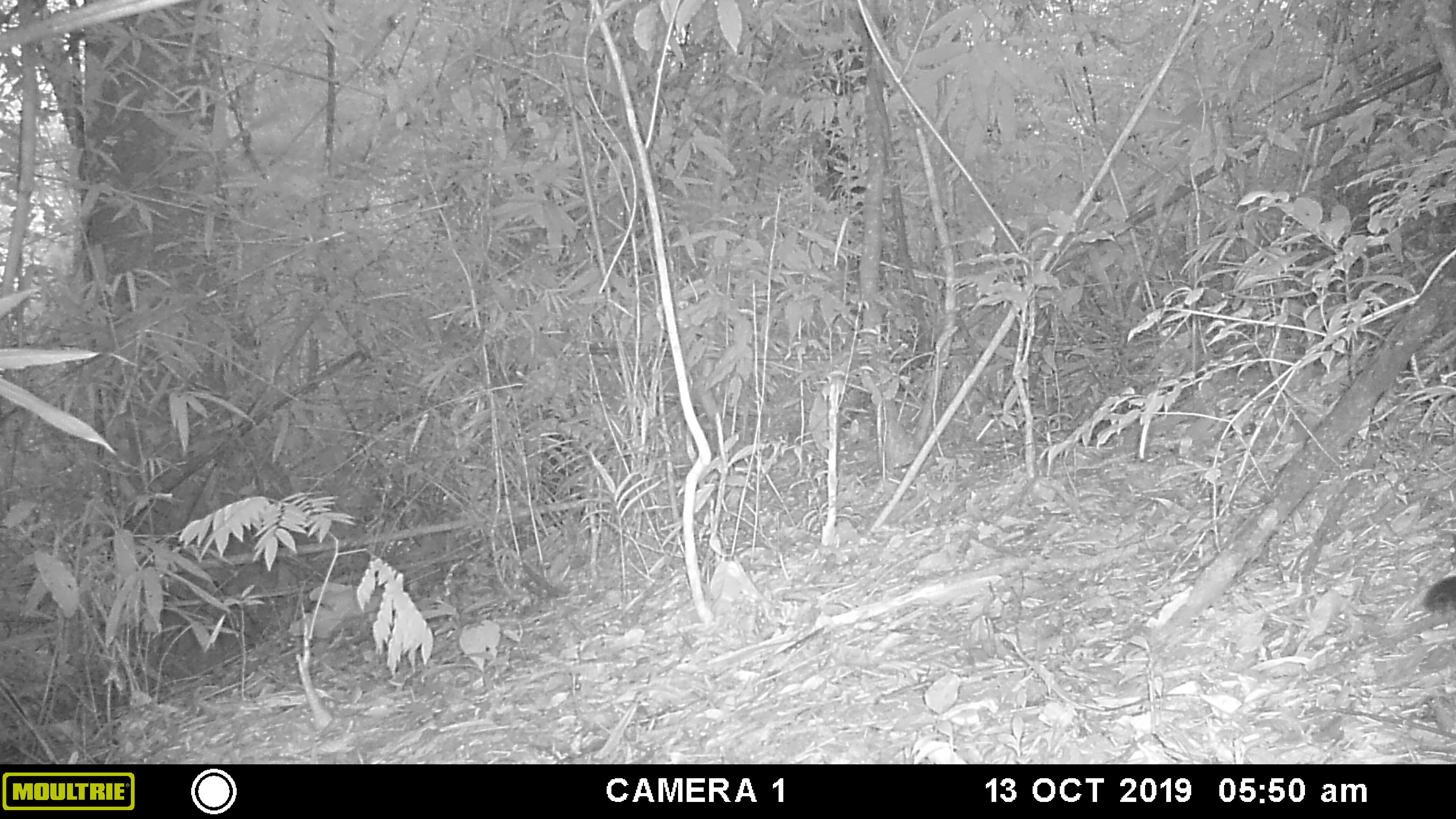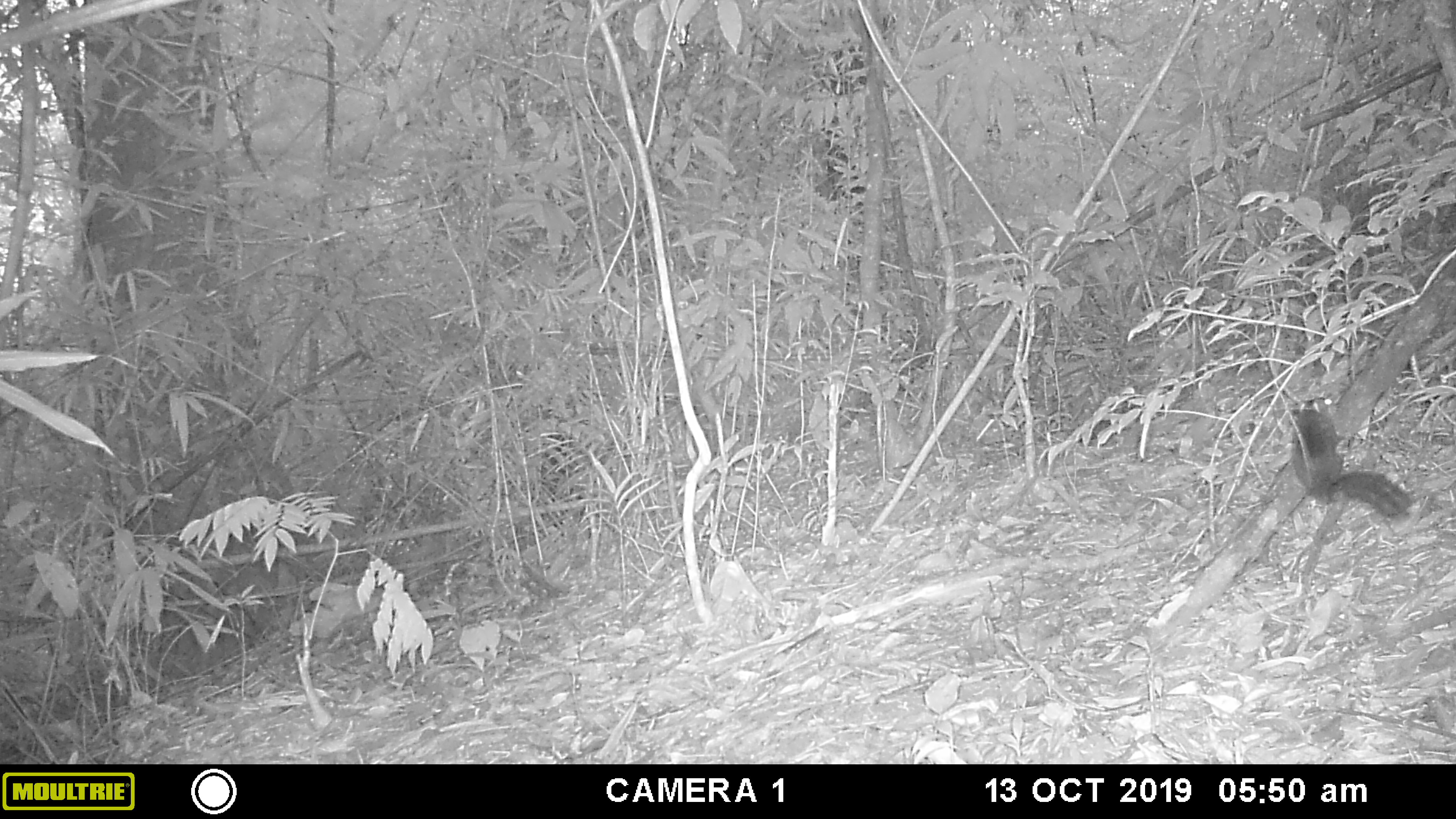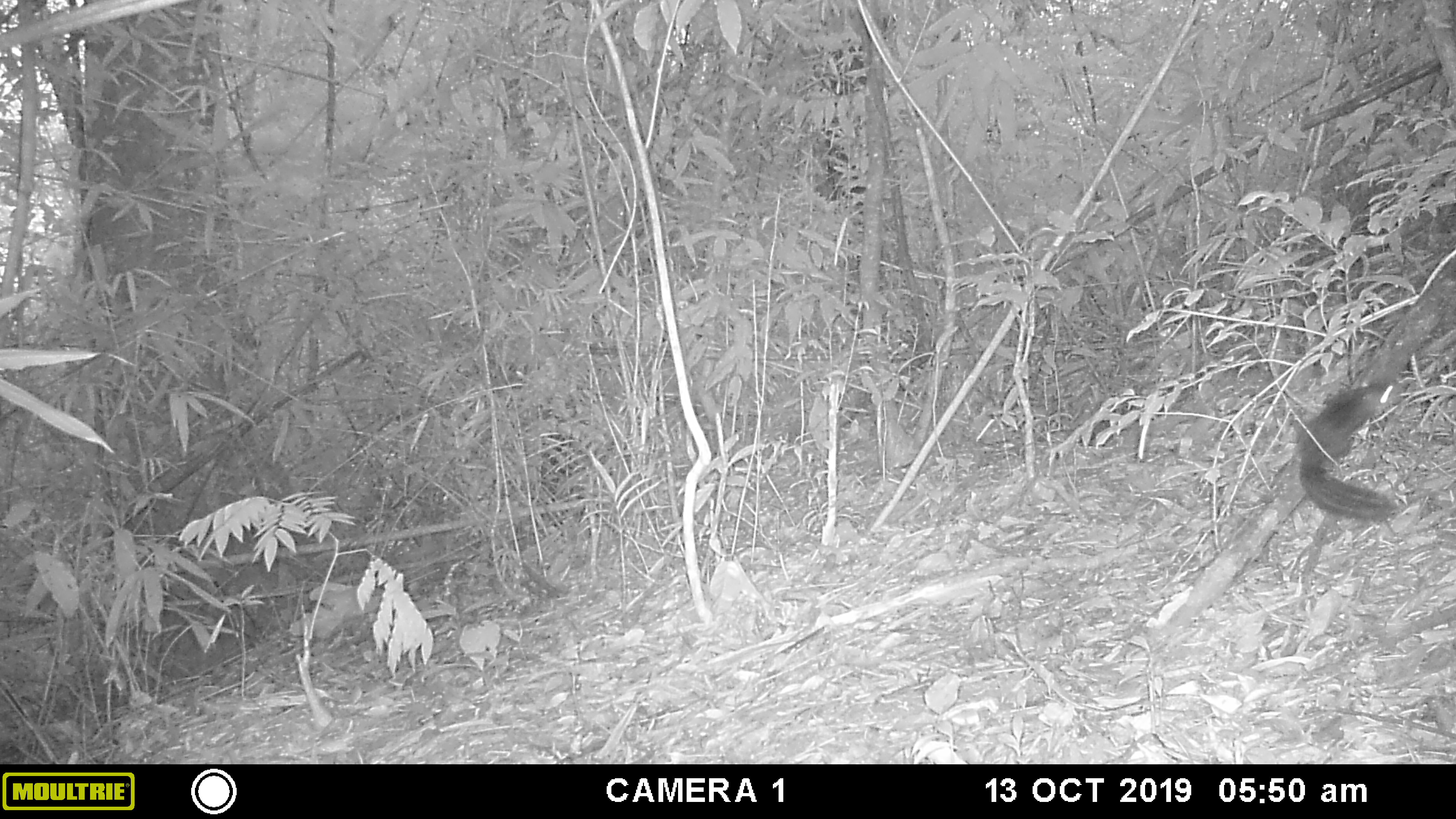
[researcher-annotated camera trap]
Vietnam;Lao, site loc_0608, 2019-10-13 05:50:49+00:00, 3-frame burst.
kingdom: Animalia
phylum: Chordata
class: Mammalia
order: Rodentia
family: Sciuridae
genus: Dremomys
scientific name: Dremomys rufigenis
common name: red-cheeked squirrel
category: red cheeked squirrel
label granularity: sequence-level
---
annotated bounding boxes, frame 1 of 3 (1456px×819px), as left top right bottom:
red cheeked squirrel: 1423 575 1456 618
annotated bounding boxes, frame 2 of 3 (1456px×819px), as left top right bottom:
red cheeked squirrel: 1290 396 1414 517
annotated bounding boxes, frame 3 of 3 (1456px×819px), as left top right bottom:
red cheeked squirrel: 1295 379 1403 521